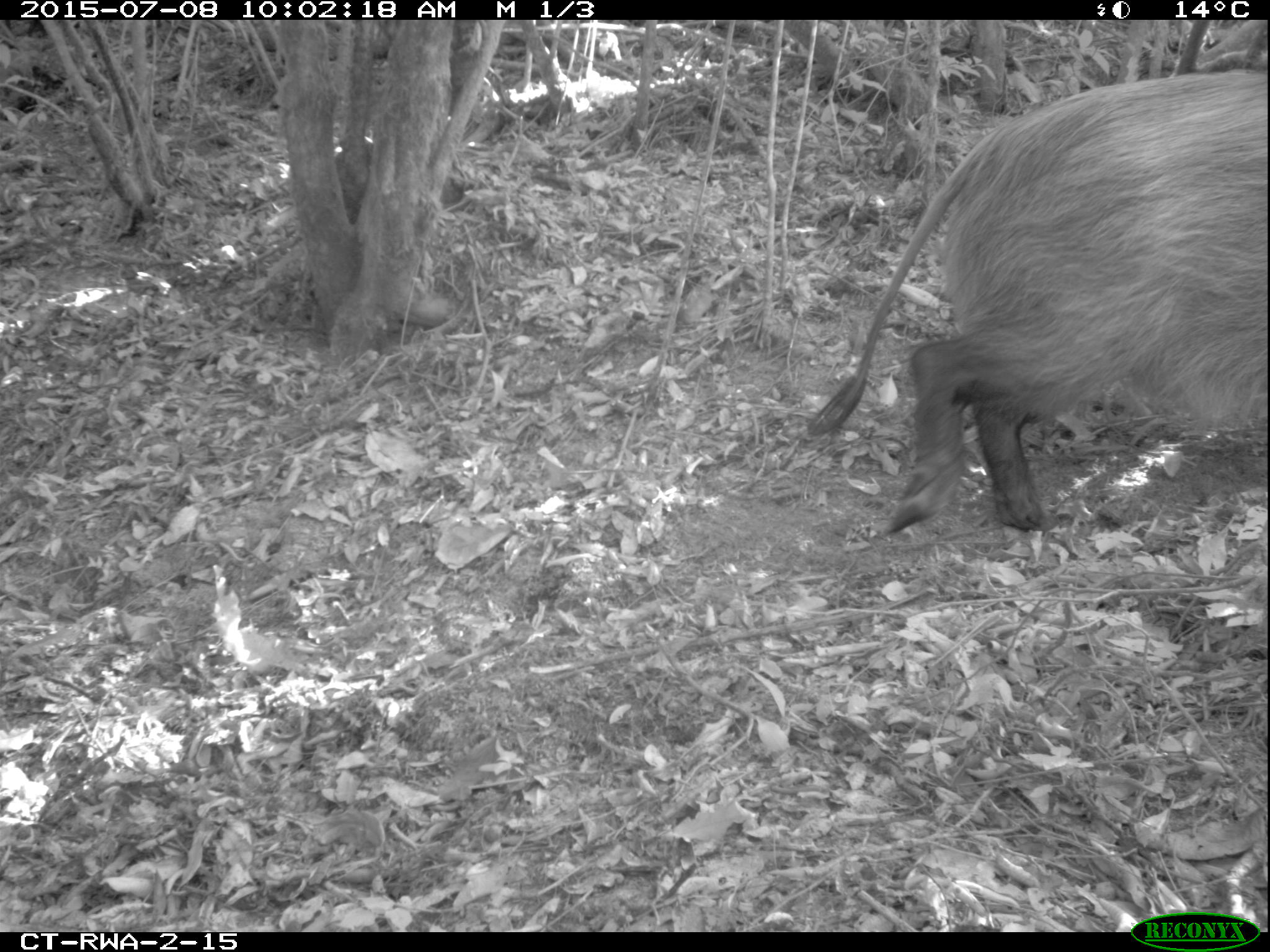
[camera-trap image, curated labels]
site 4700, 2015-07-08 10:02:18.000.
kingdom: Animalia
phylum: Chordata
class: Mammalia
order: Artiodactyla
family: Suidae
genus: Potamochoerus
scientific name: Potamochoerus larvatus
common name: bushpig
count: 1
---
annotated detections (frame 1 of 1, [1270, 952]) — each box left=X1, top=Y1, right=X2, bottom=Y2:
potamochoerus larvatus: left=807, top=65, right=1269, bottom=531